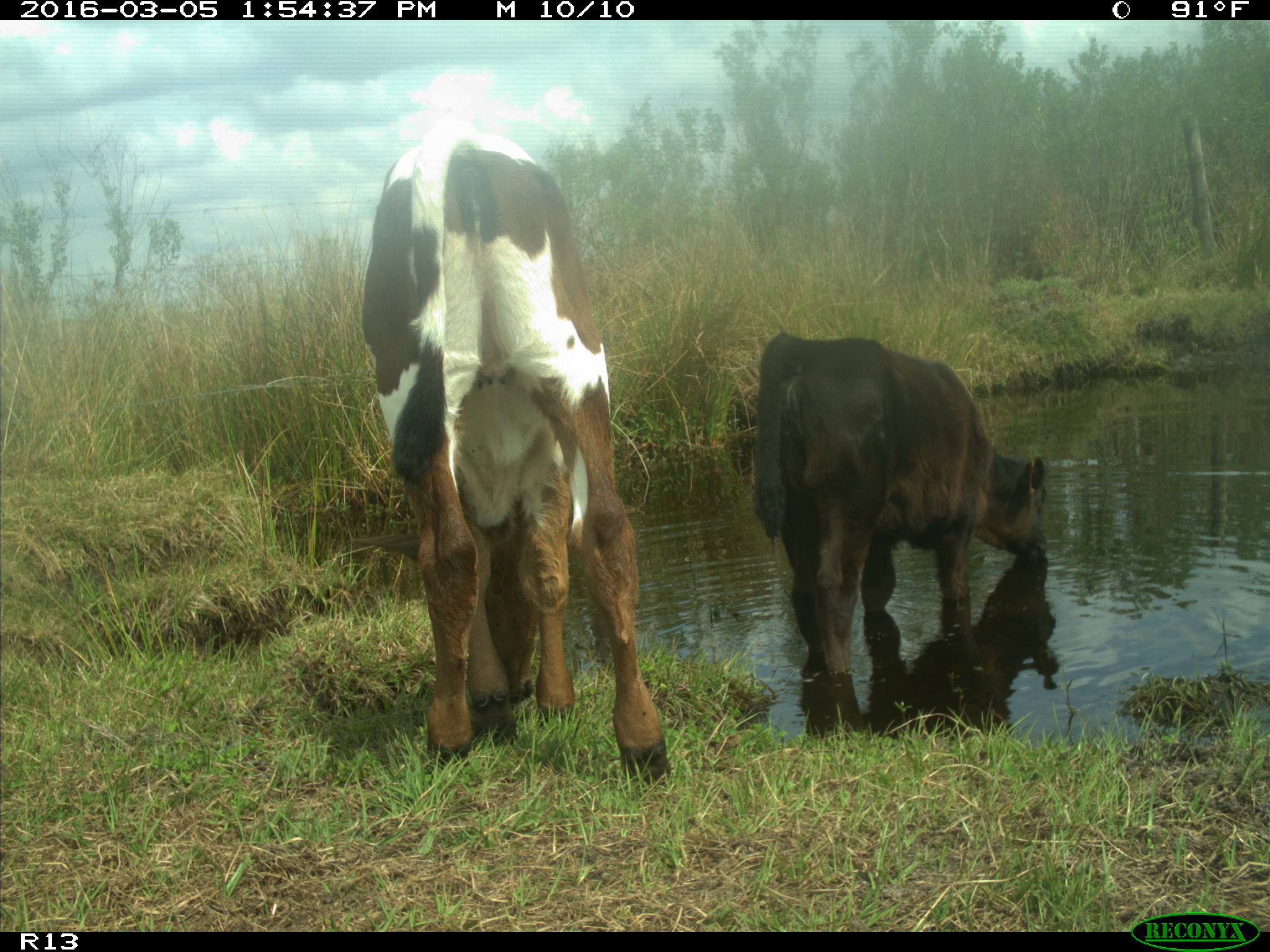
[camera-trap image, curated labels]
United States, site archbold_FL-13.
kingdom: Animalia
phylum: Chordata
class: Mammalia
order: Artiodactyla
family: Bovidae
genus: Bos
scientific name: Bos taurus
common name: domestic cow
Bos taurus (domestic cow).